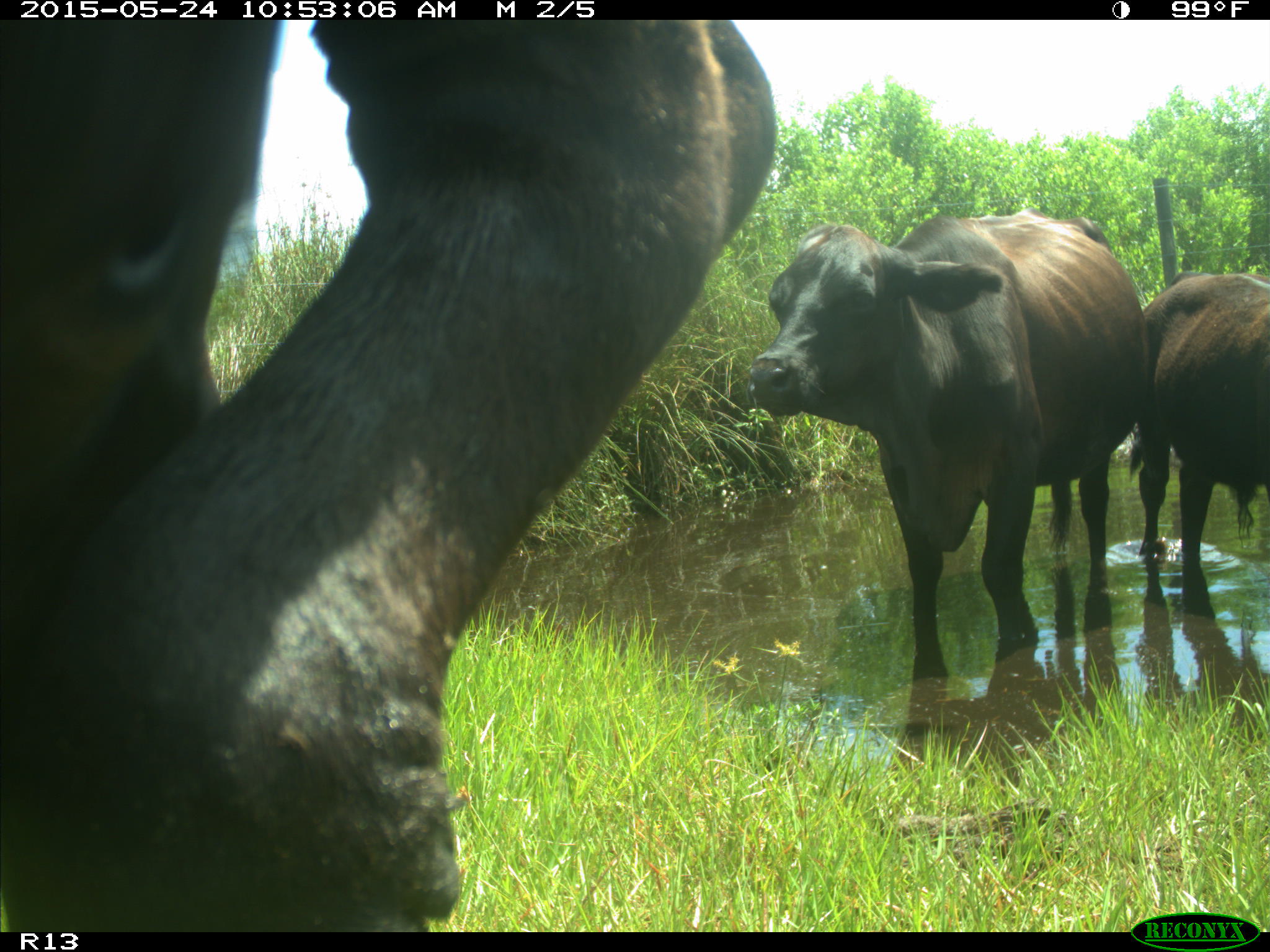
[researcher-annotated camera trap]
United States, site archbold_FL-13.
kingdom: Animalia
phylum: Chordata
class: Mammalia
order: Artiodactyla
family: Bovidae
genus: Bos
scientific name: Bos taurus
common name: domestic cow